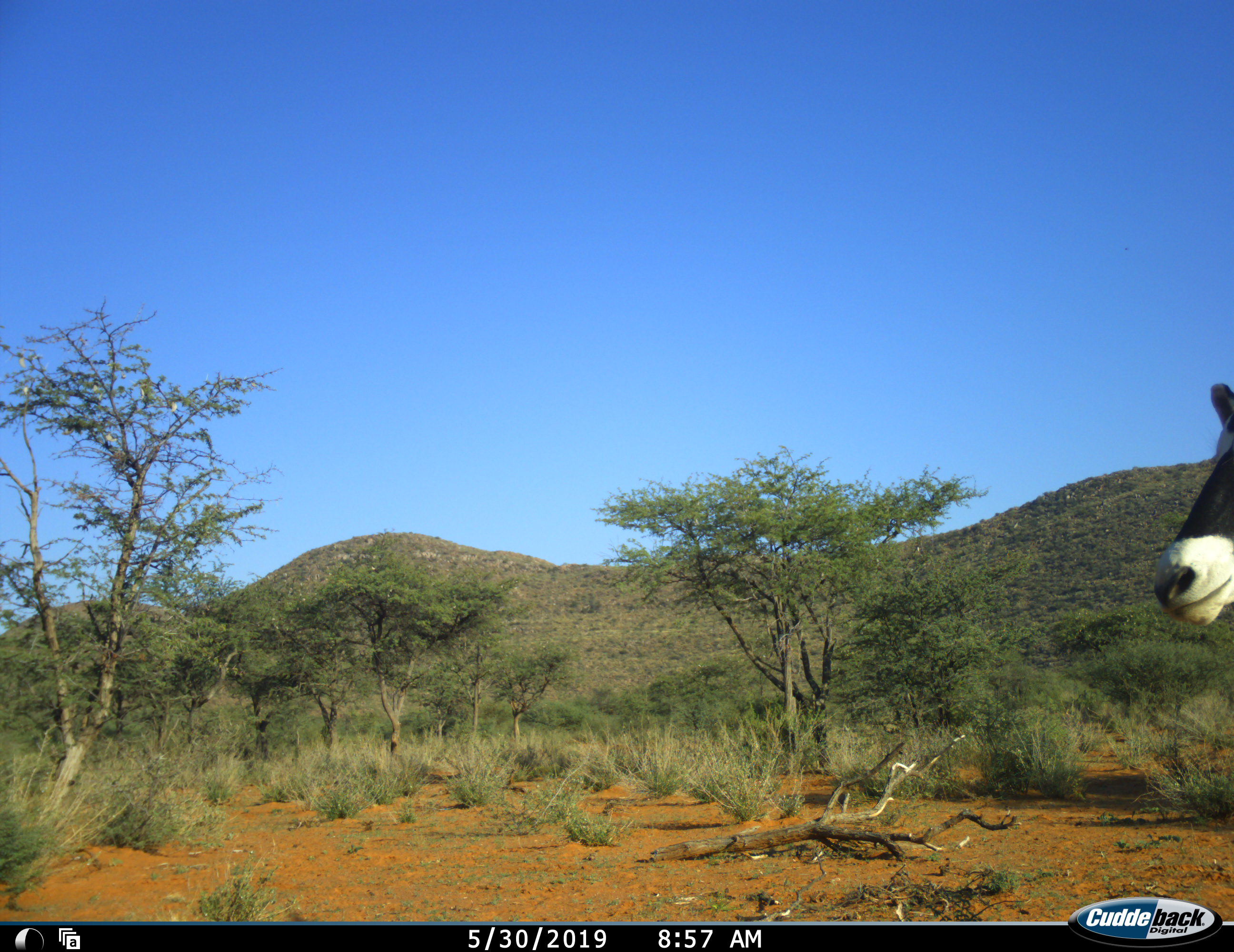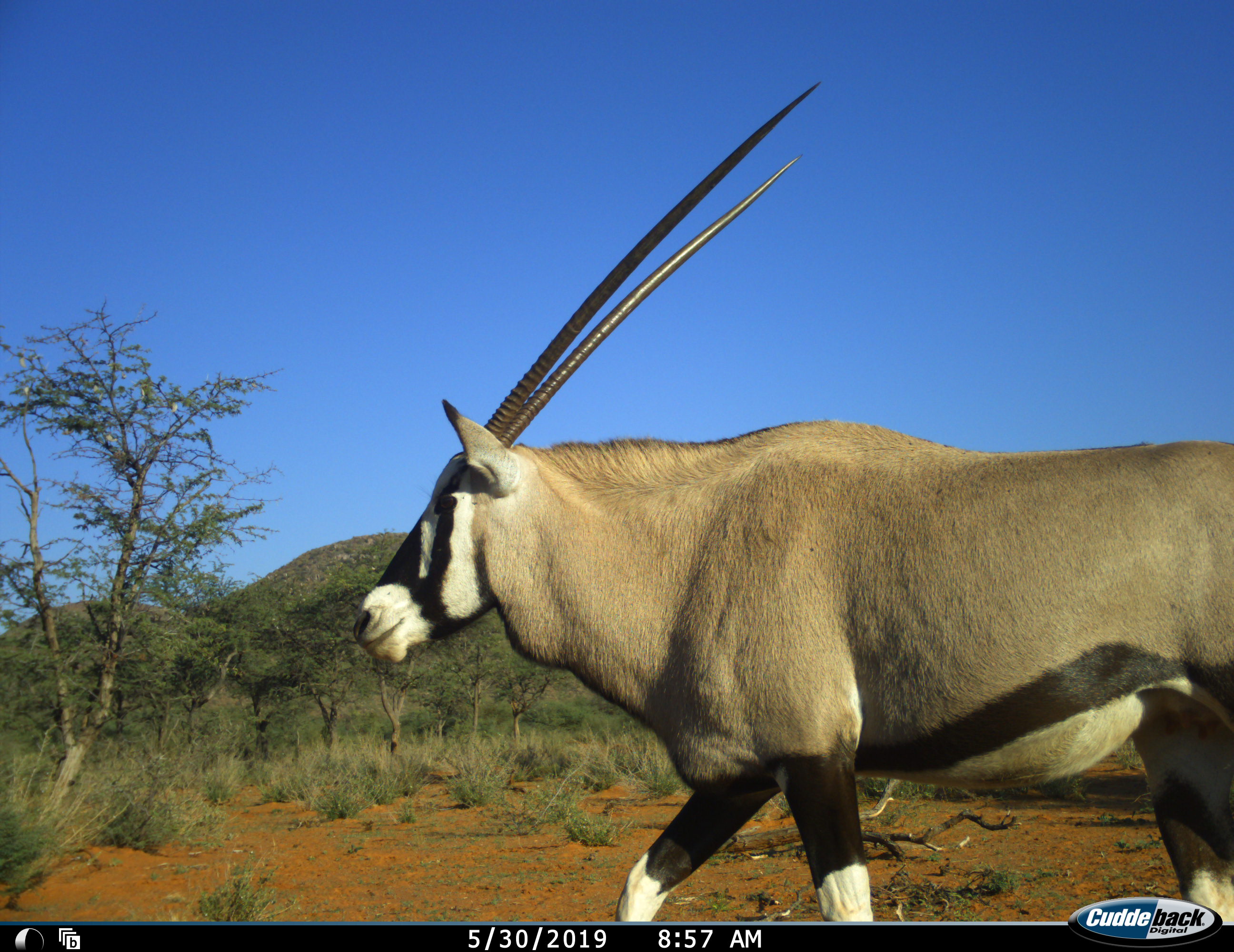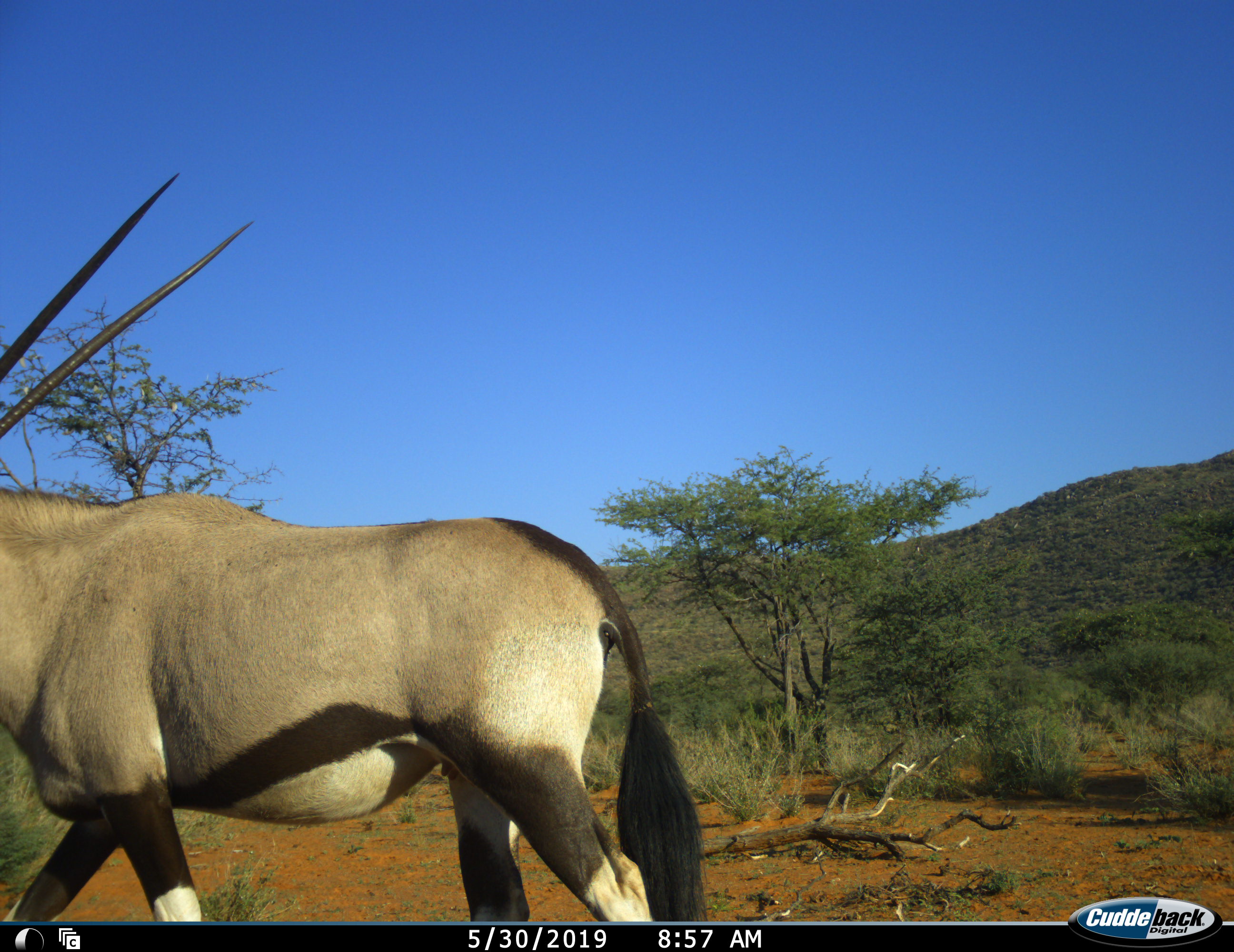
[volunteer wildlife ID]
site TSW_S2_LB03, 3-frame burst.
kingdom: Animalia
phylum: Chordata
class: Mammalia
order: Artiodactyla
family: Bovidae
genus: Oryx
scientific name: Oryx gazella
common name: gemsbok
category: oryx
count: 1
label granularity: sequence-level